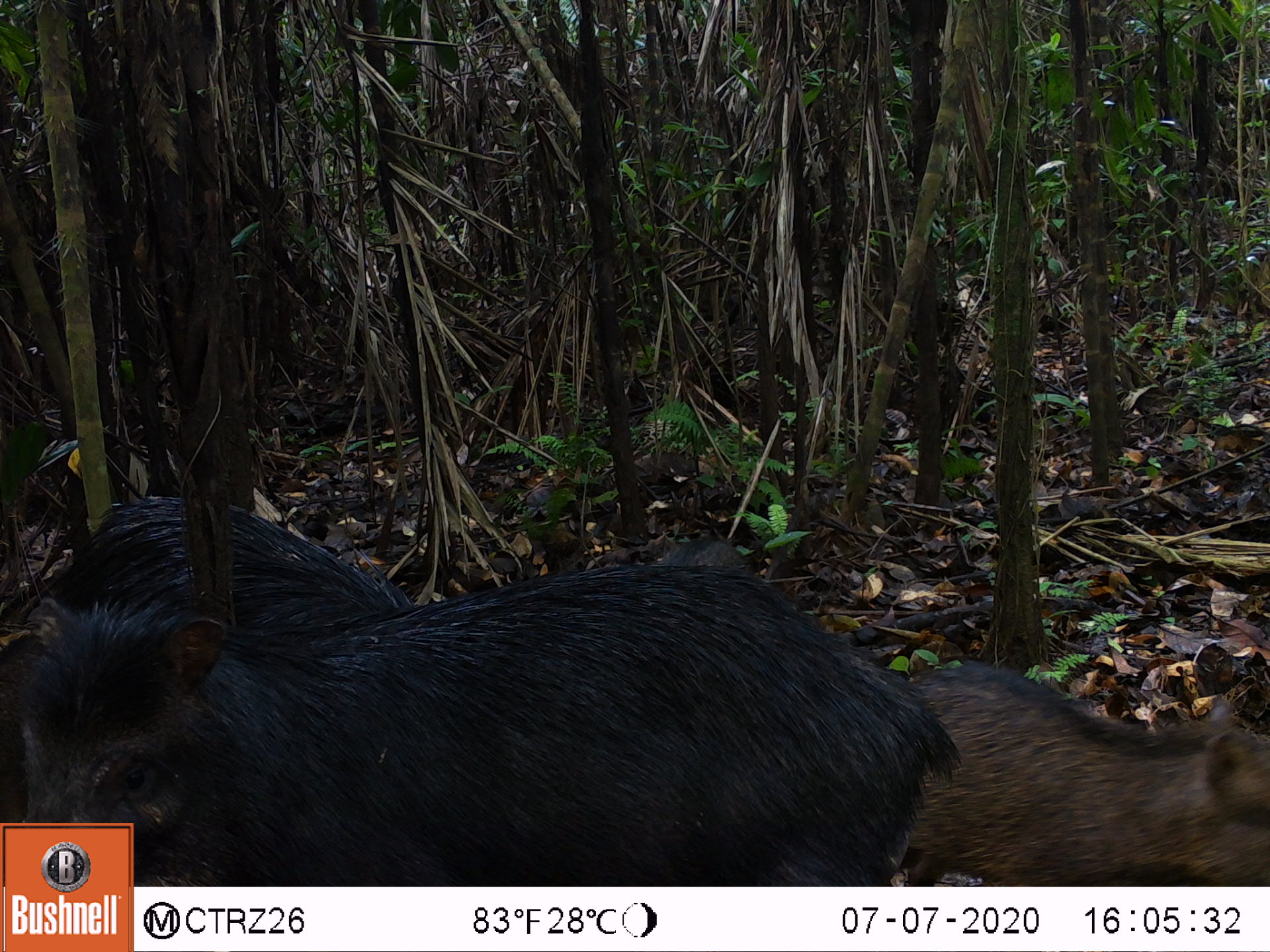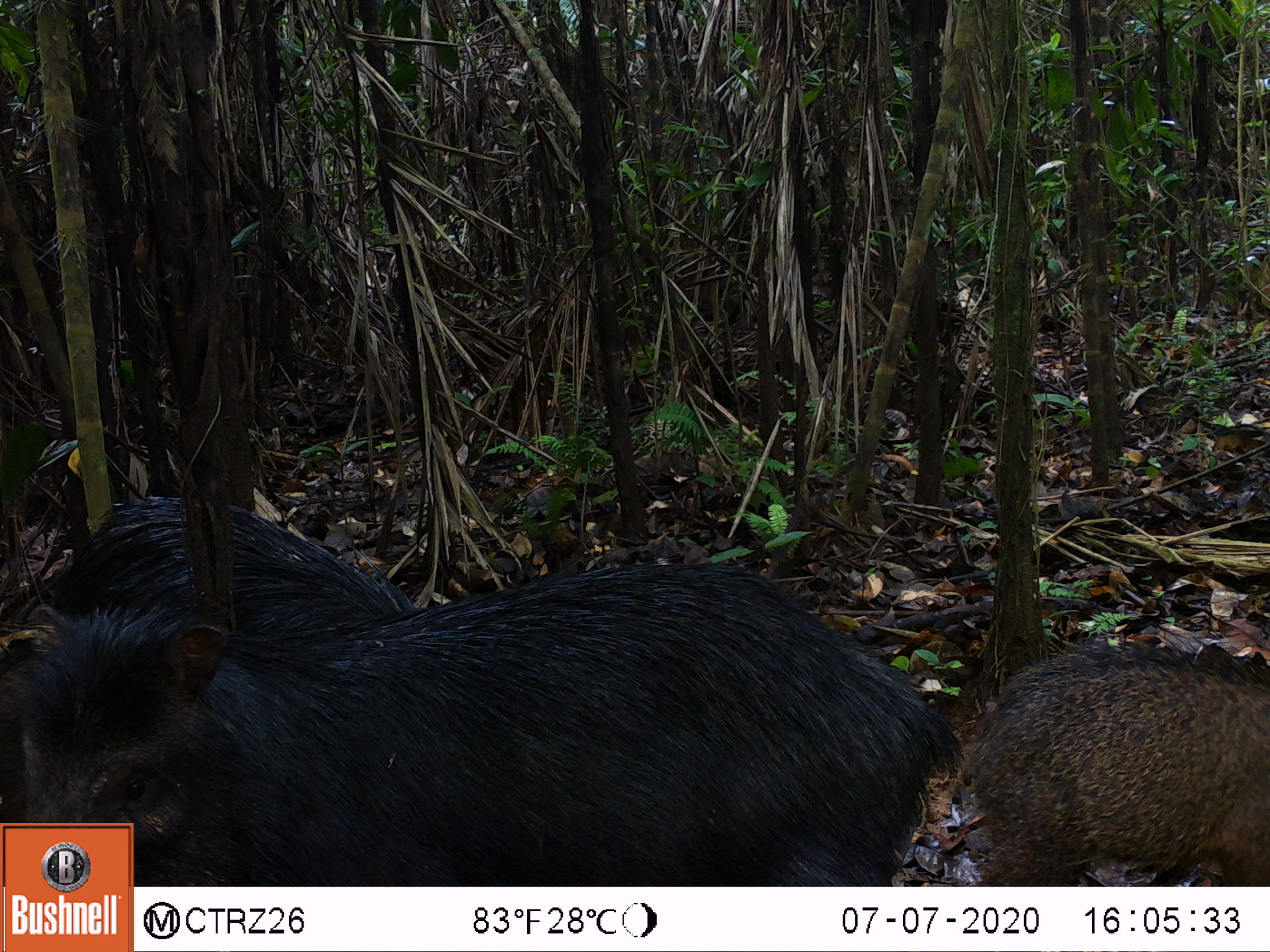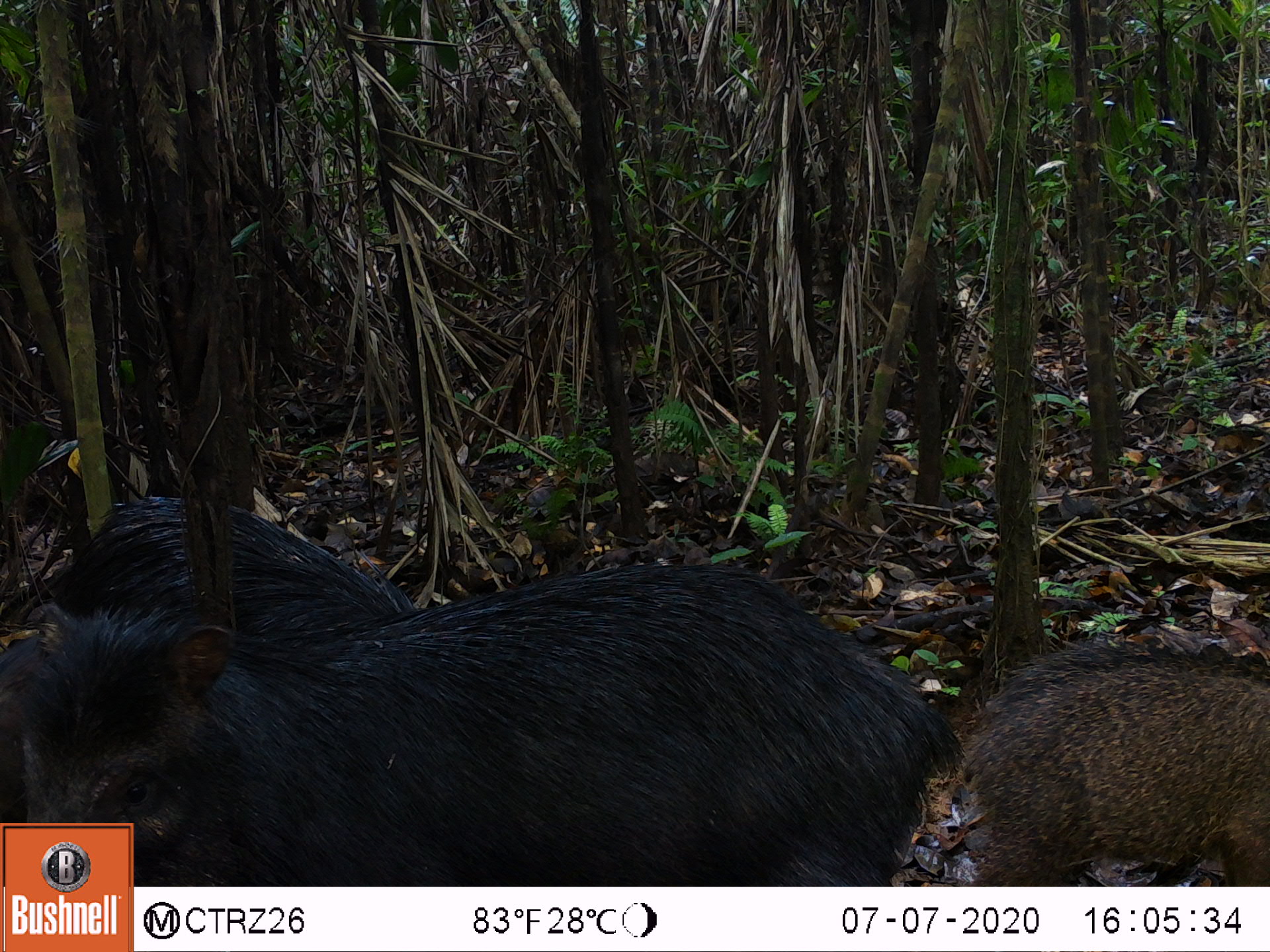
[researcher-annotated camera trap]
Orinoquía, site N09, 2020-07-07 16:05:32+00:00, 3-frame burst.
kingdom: Animalia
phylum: Chordata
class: Mammalia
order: Artiodactyla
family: Tayassuidae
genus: Tayassu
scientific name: Tayassu pecari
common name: white-lipped peccary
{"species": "white-lipped peccary (Tayassu pecari)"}